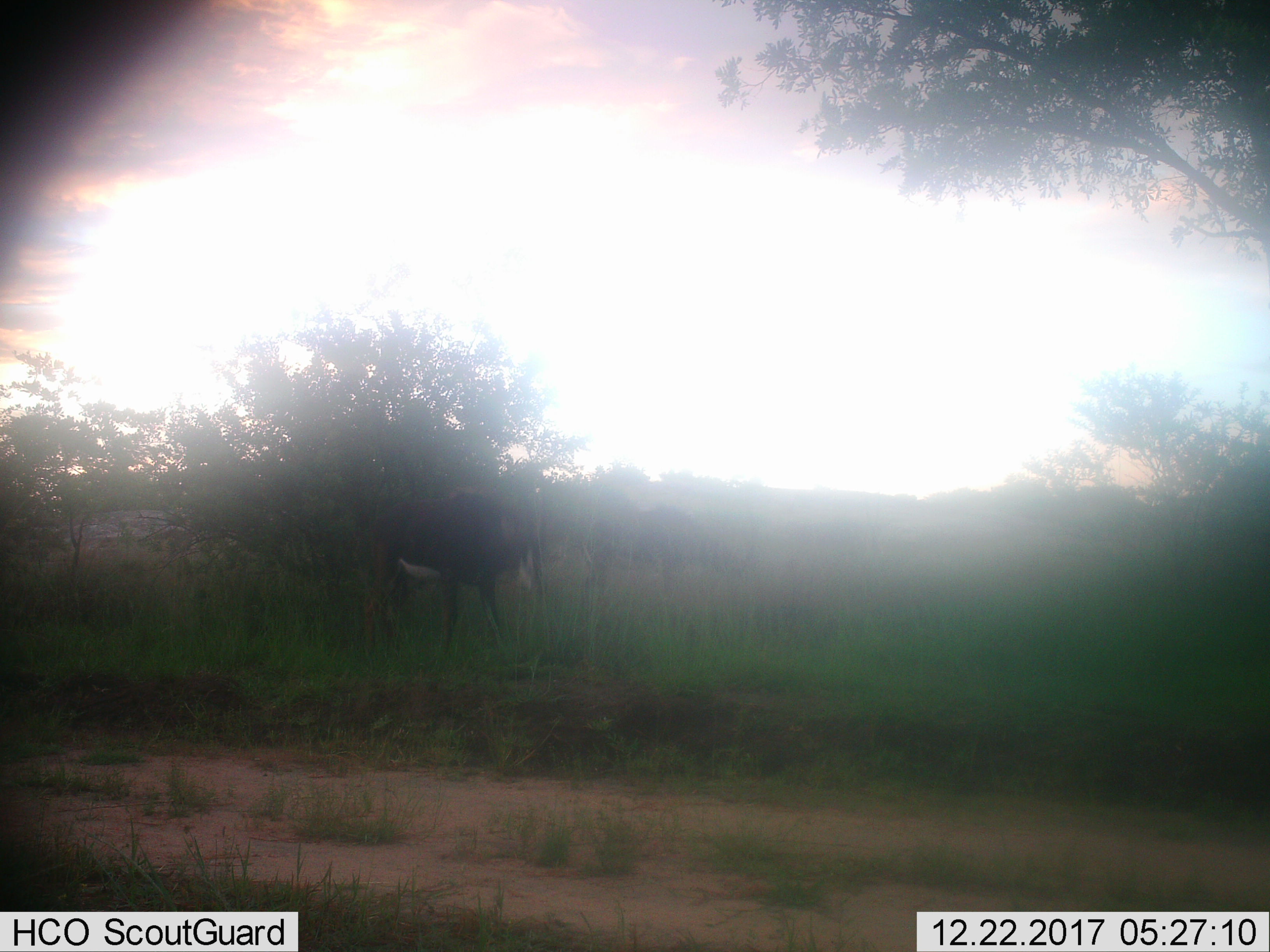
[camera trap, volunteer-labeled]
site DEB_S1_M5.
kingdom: Animalia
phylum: Chordata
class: Mammalia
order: Artiodactyla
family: Bovidae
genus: Hippotragus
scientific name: Hippotragus niger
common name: sable antelope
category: sable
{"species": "sable (sable antelope) (Hippotragus niger)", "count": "1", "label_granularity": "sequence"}